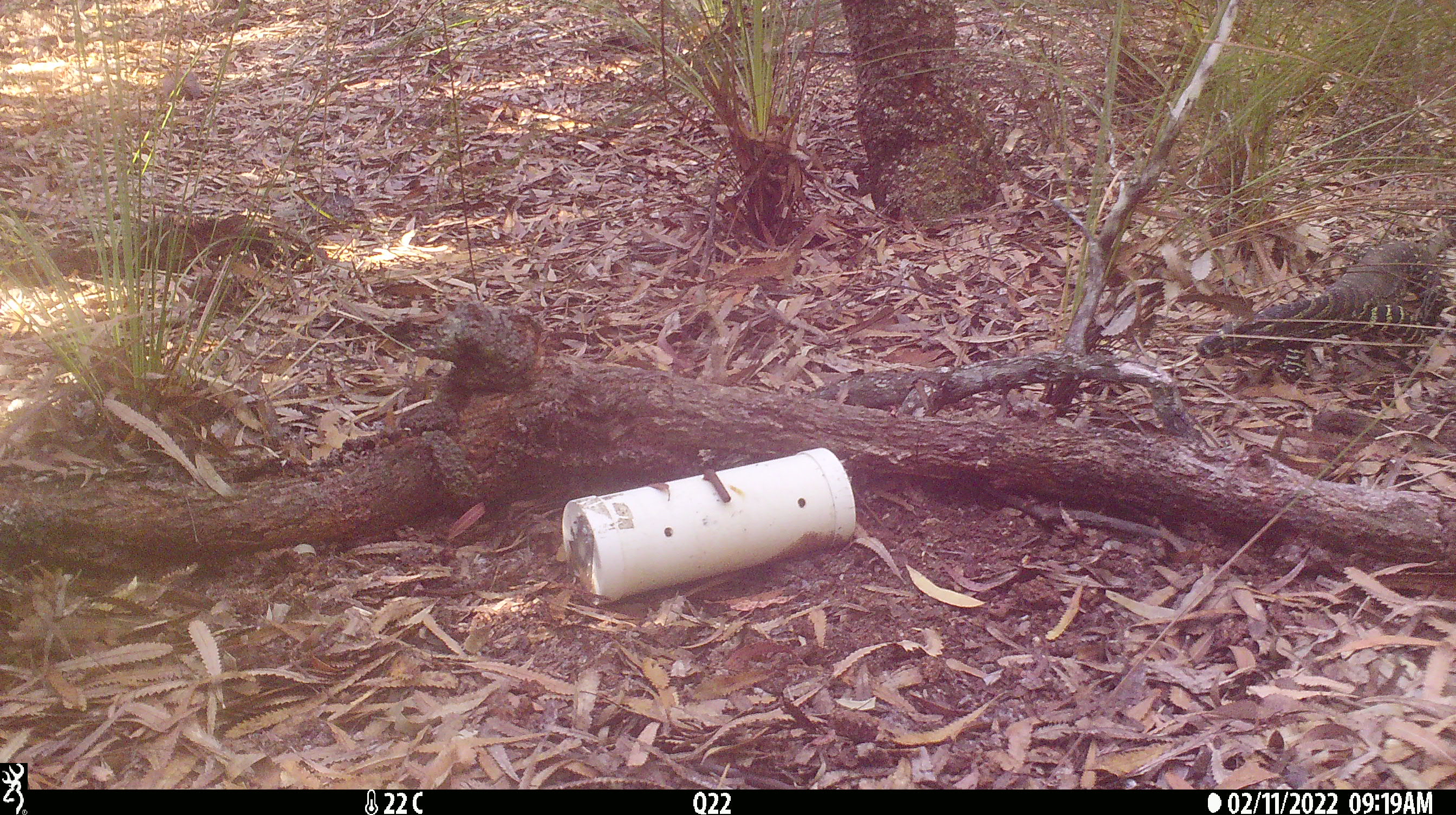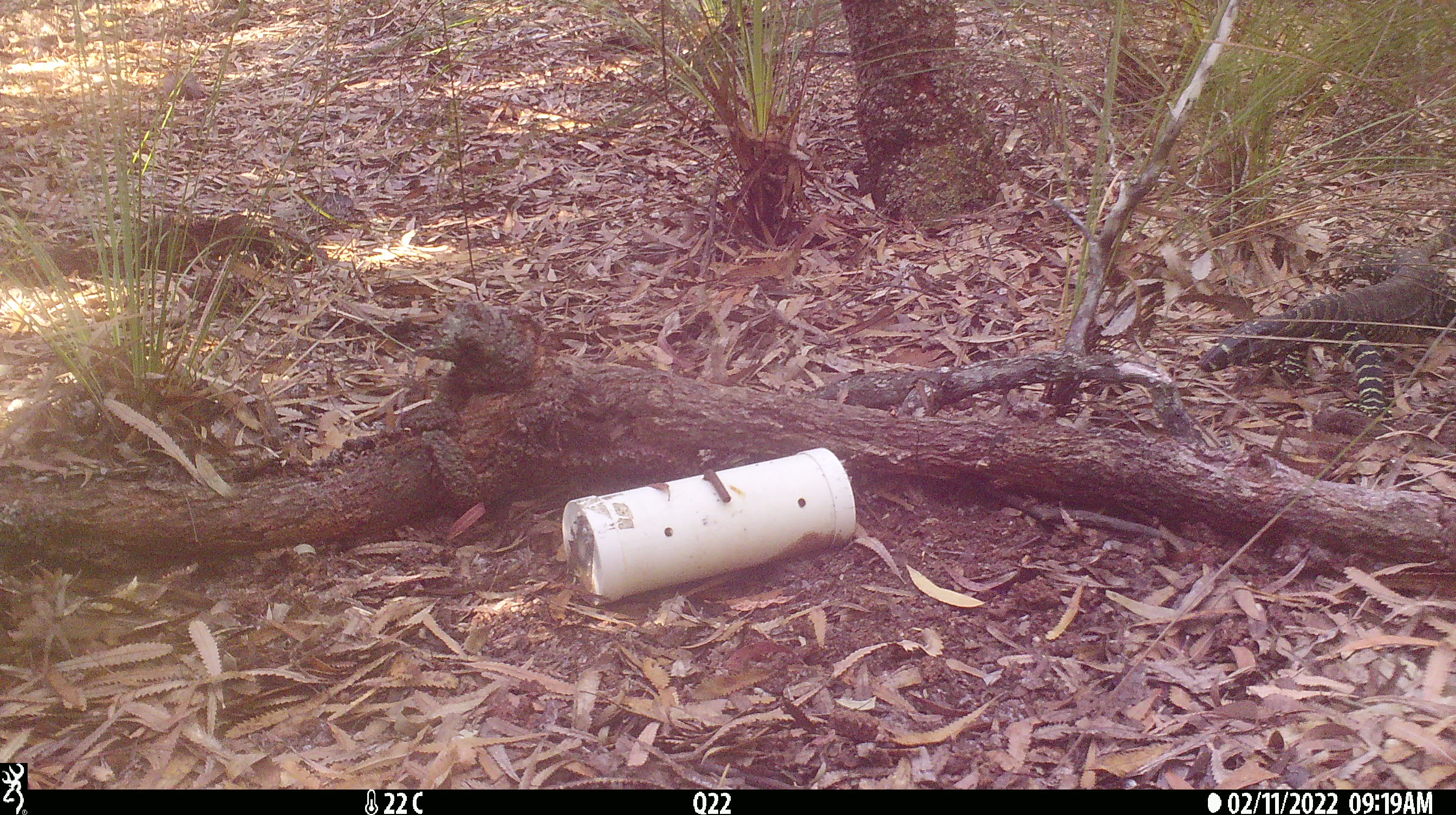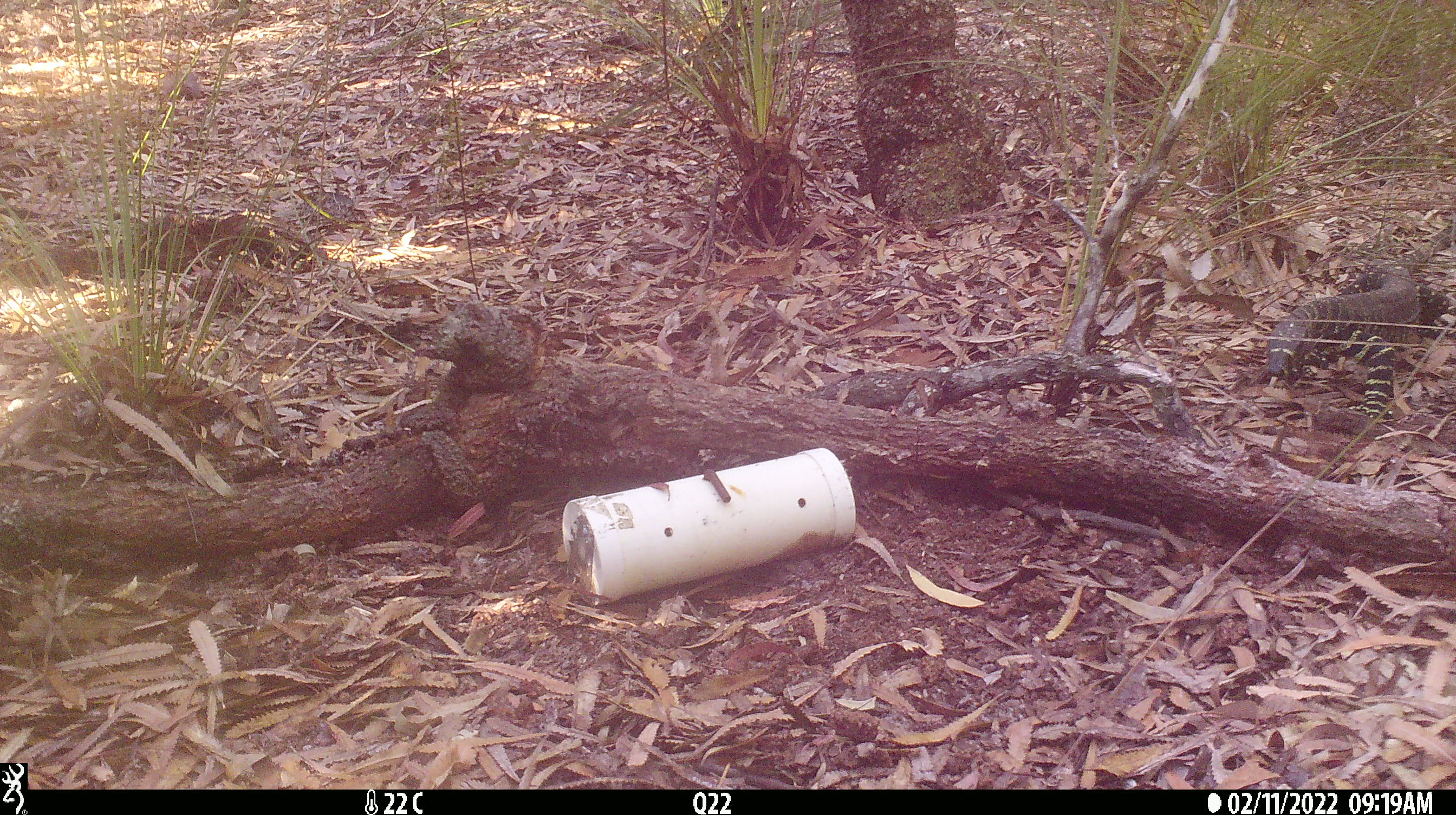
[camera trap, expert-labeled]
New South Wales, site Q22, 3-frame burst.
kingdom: Animalia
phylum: Chordata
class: Reptilia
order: Squamata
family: Varanidae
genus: Varanus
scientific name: Varanus varius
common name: lace monitor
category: goanna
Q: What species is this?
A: Goanna (lace monitor) (Varanus varius).